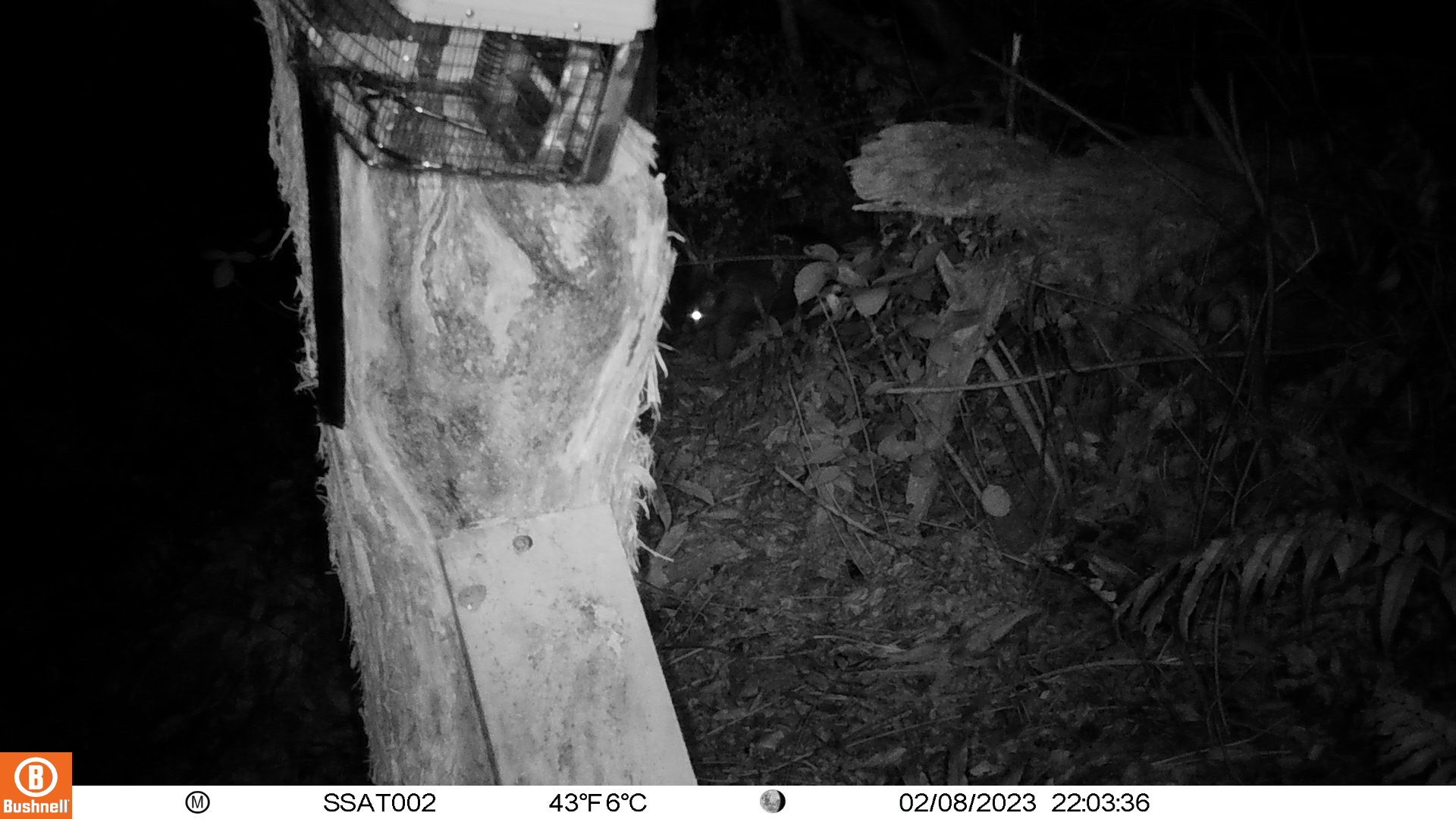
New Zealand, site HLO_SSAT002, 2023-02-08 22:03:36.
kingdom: Animalia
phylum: Chordata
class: Mammalia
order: Diprotodontia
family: Phalangeridae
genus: Trichosurus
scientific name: Trichosurus vulpecula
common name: common brushtail possum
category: possum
Possum (common brushtail possum) (Trichosurus vulpecula).